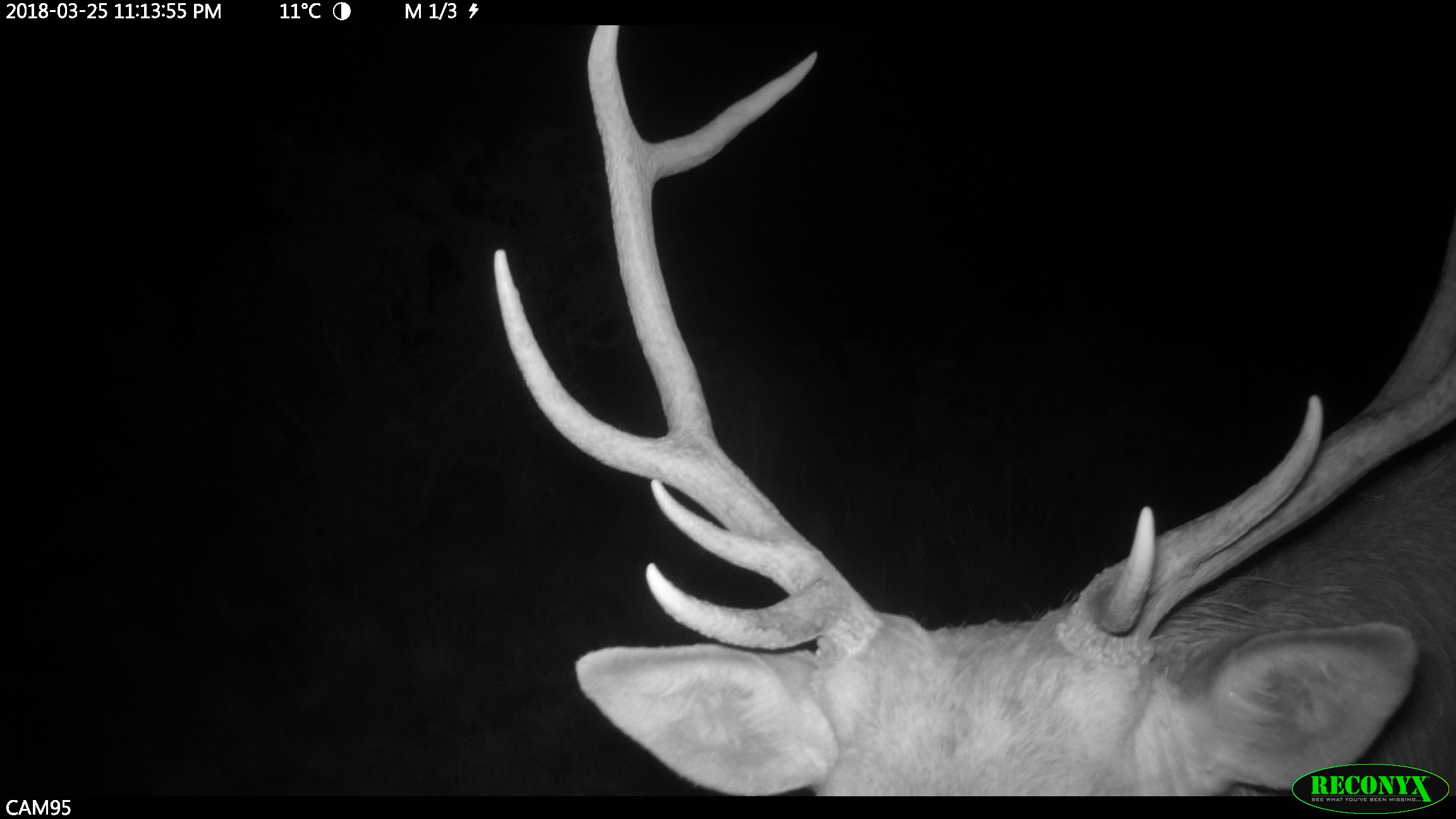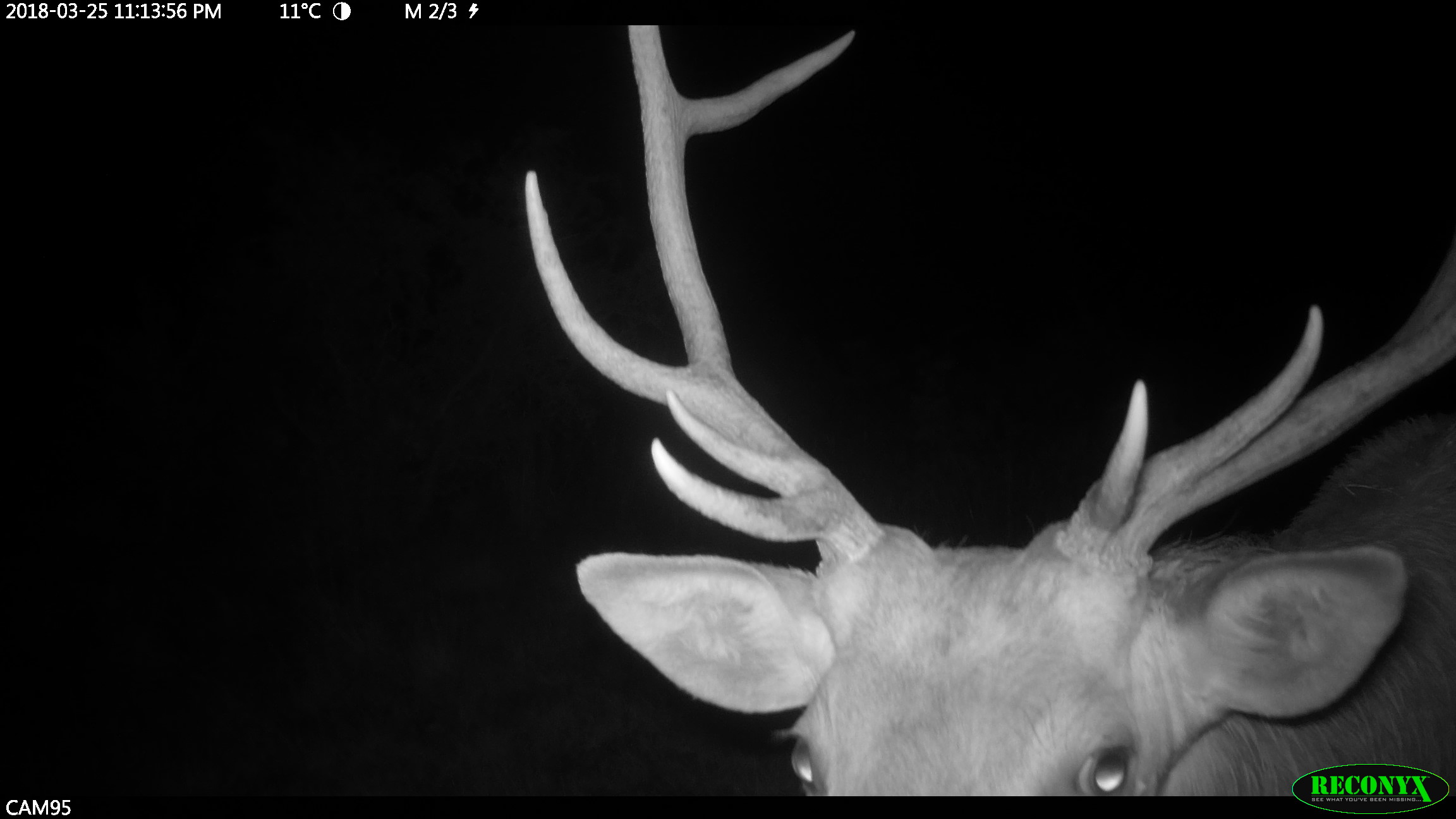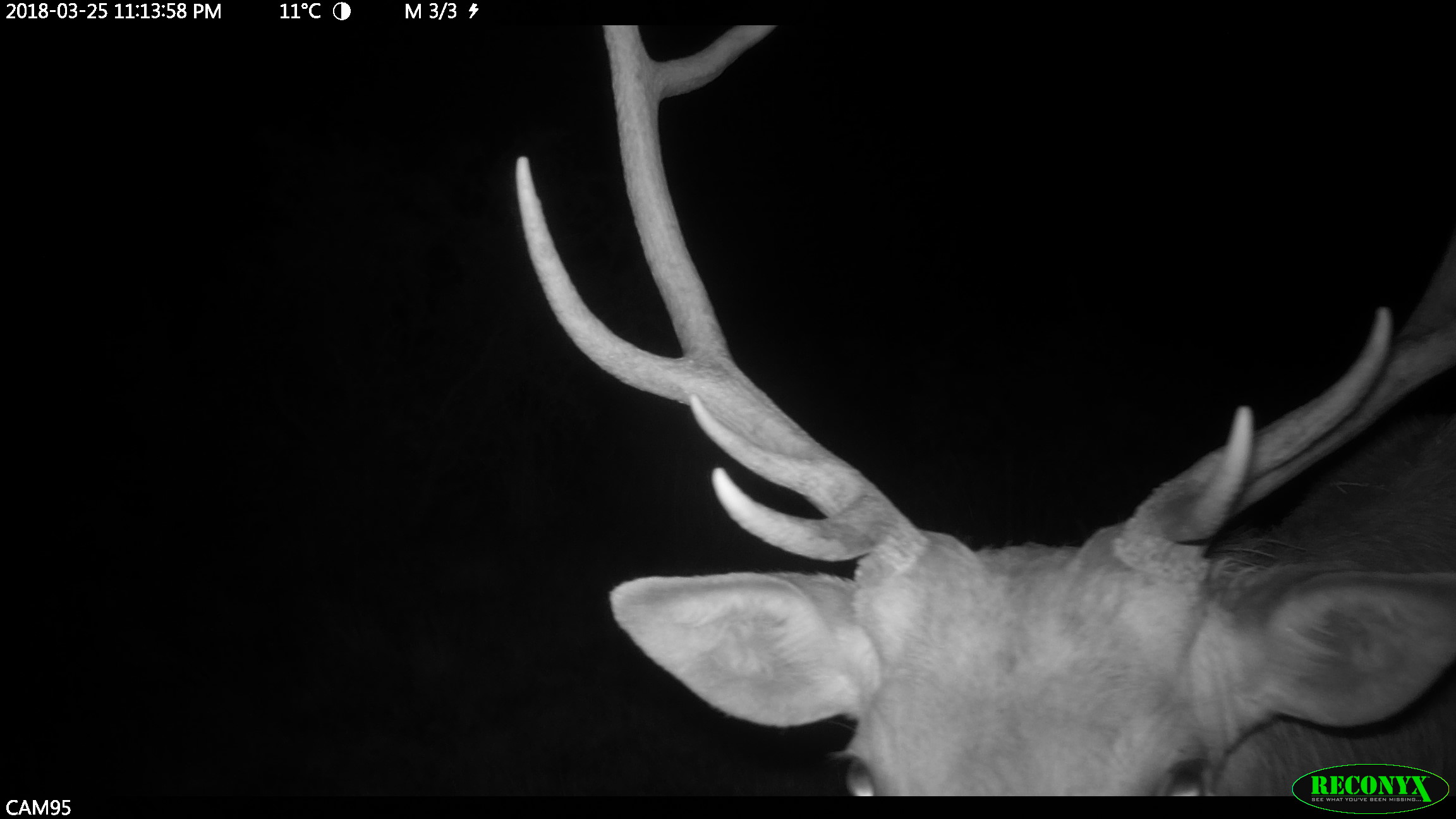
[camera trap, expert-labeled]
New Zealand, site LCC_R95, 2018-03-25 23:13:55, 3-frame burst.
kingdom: Animalia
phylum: Chordata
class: Mammalia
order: Artiodactyla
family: Cervidae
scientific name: Cervidae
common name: deer